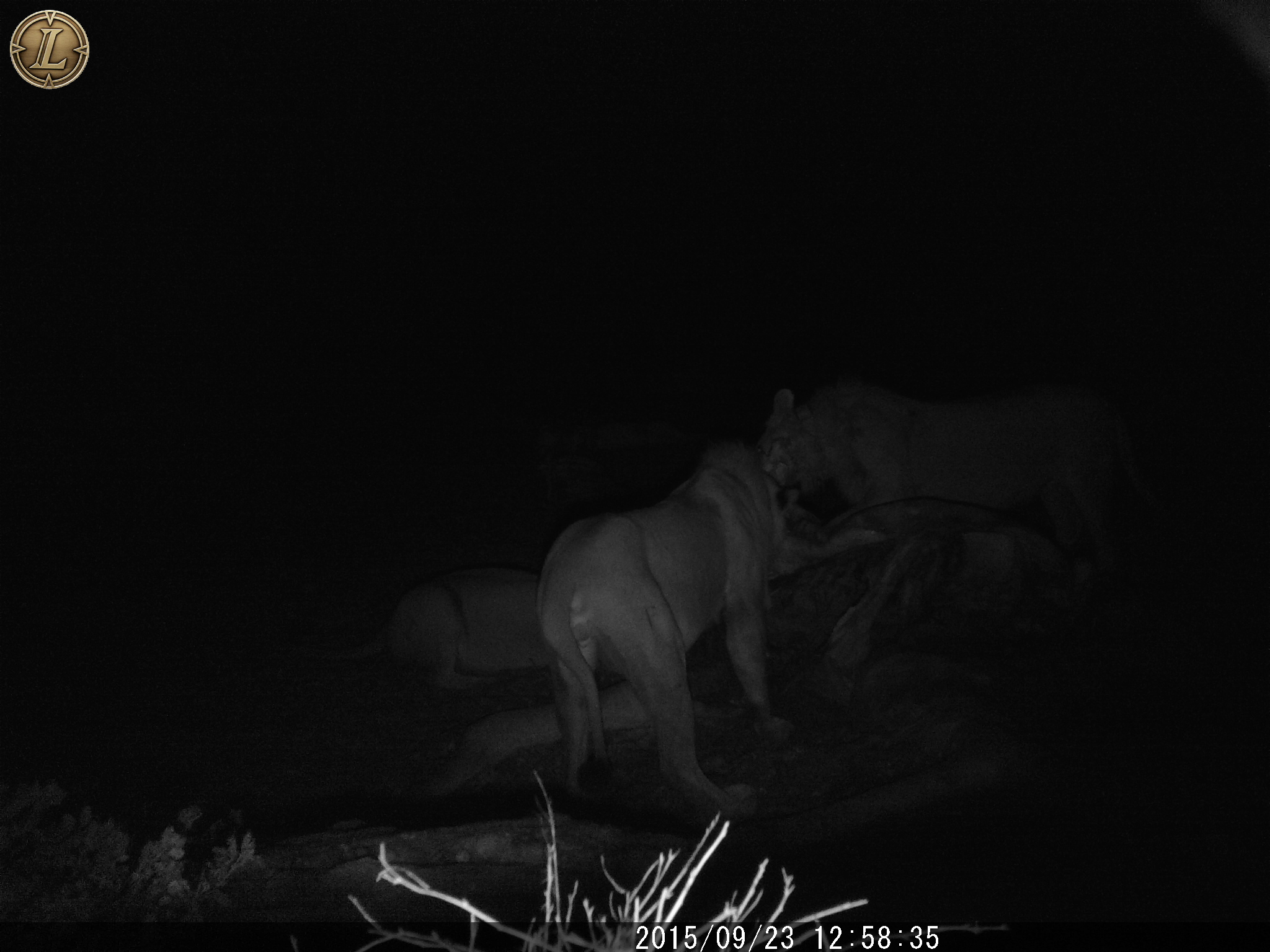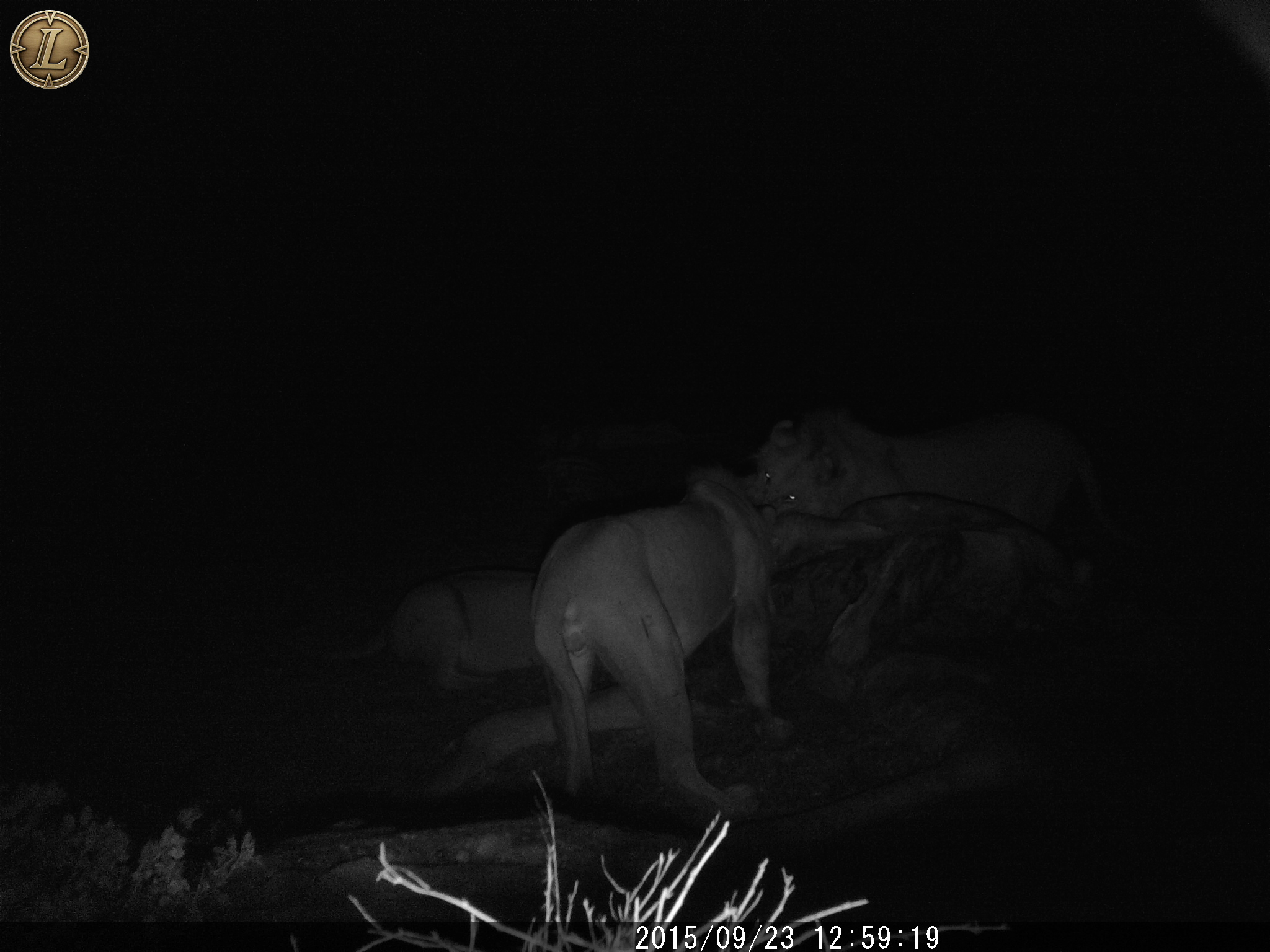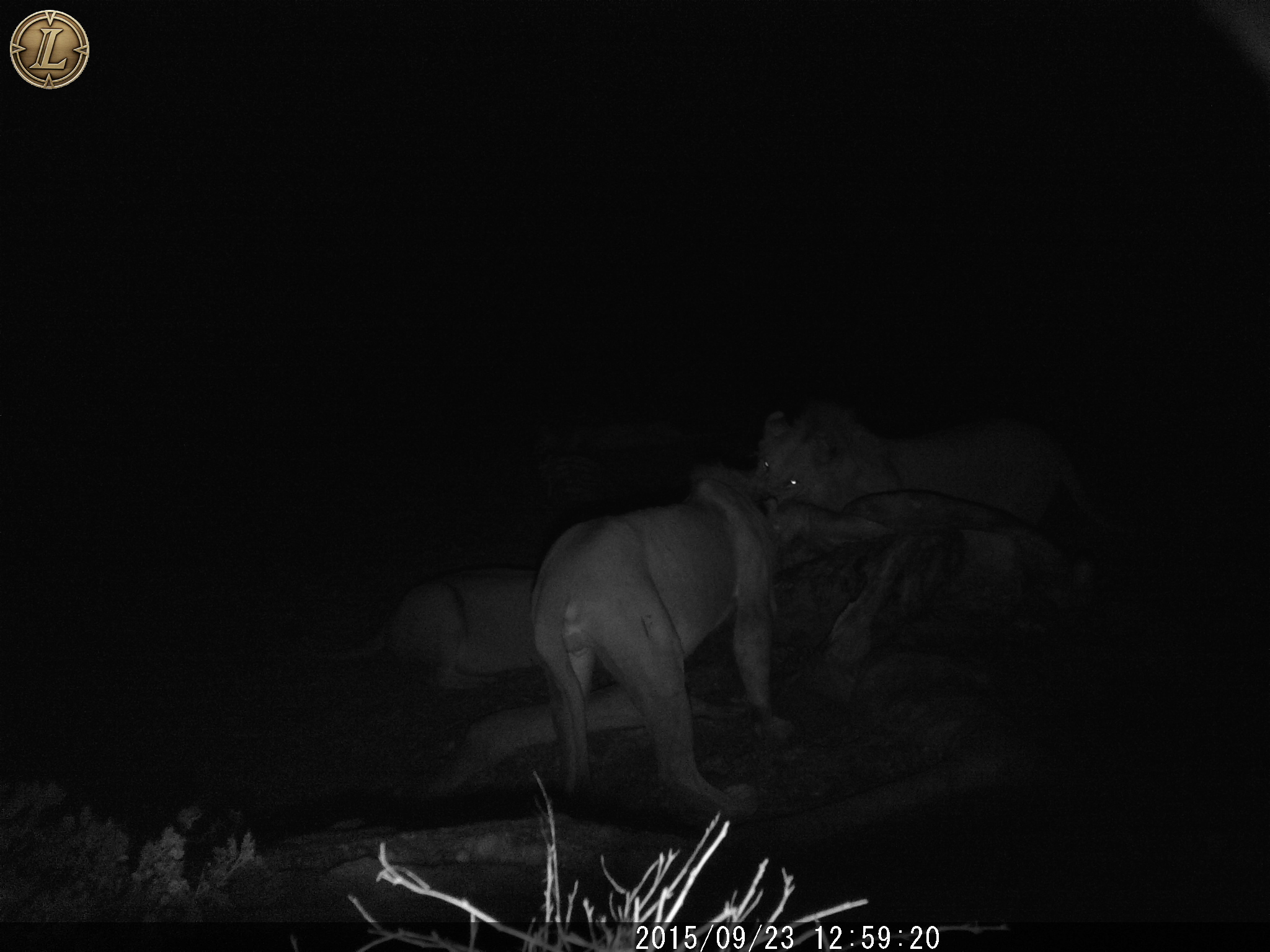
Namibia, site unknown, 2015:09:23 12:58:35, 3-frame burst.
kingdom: Animalia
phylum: Chordata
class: Mammalia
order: Carnivora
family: Felidae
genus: Panthera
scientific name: Panthera leo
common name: lion